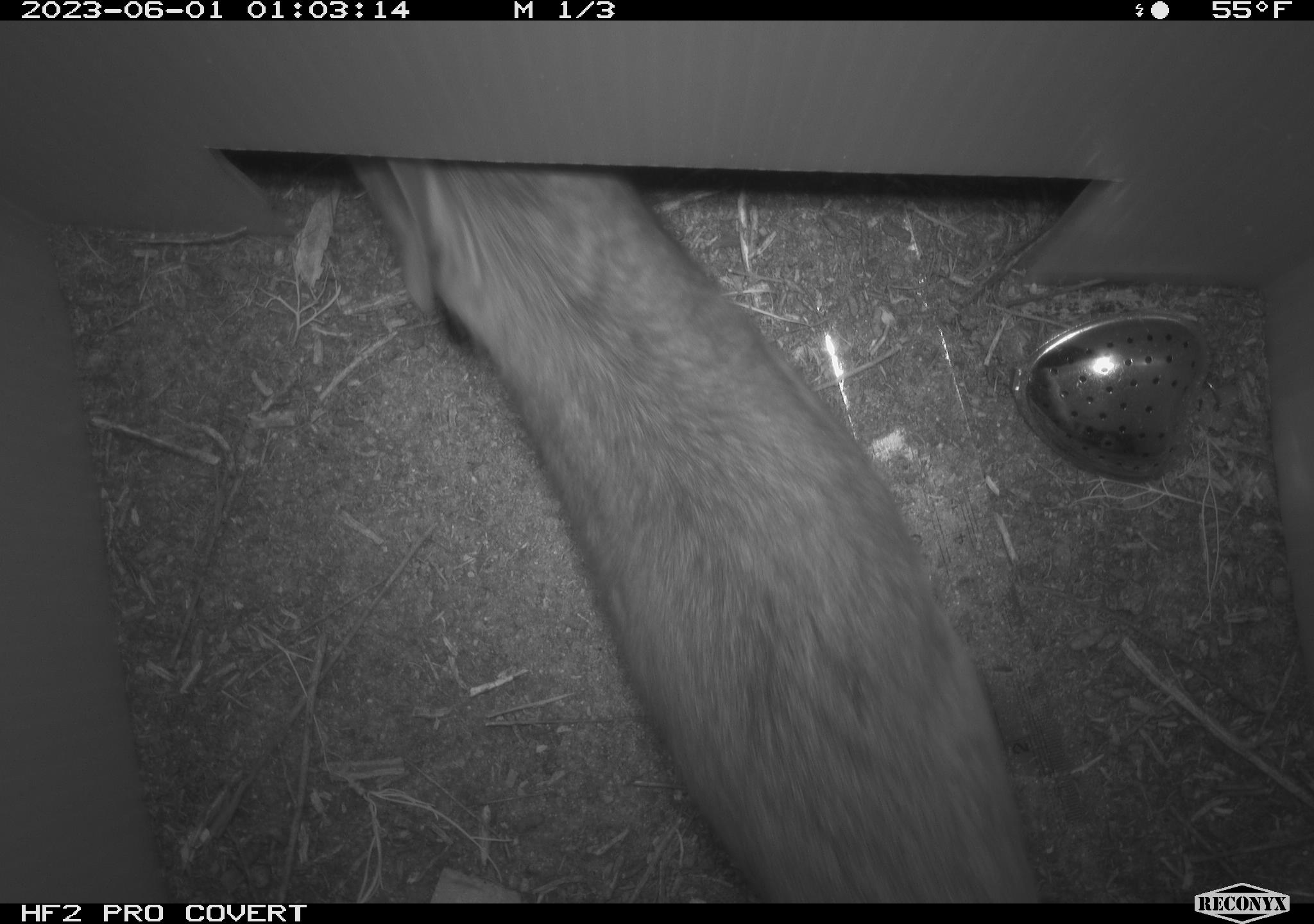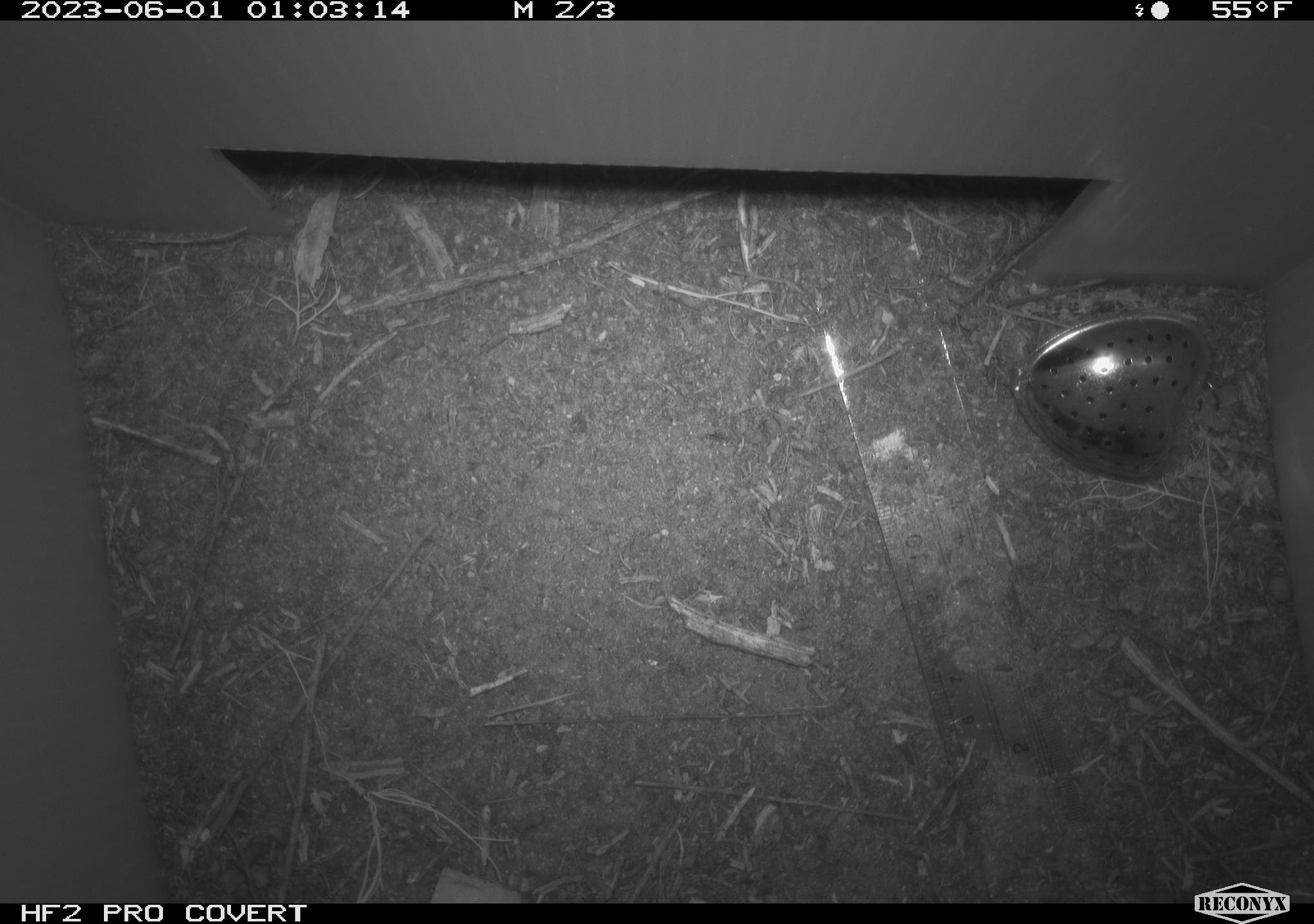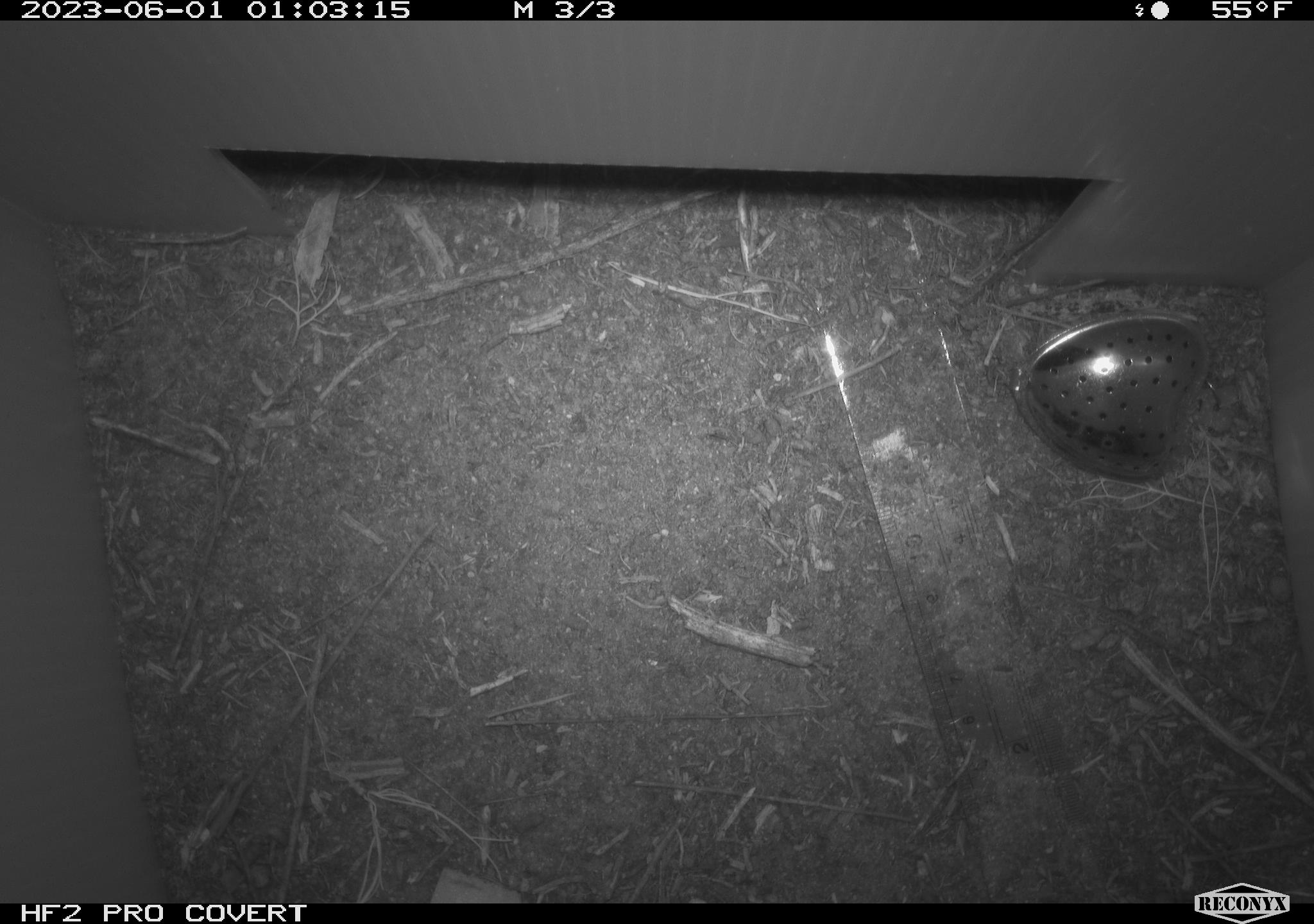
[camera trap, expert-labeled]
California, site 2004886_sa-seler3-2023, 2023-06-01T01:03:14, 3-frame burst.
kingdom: Animalia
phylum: Chordata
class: Mammalia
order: Rodentia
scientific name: Rodentia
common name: woodrat or rat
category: woodrat or rat species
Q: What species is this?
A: Woodrat or rat species (woodrat or rat) (Rodentia).